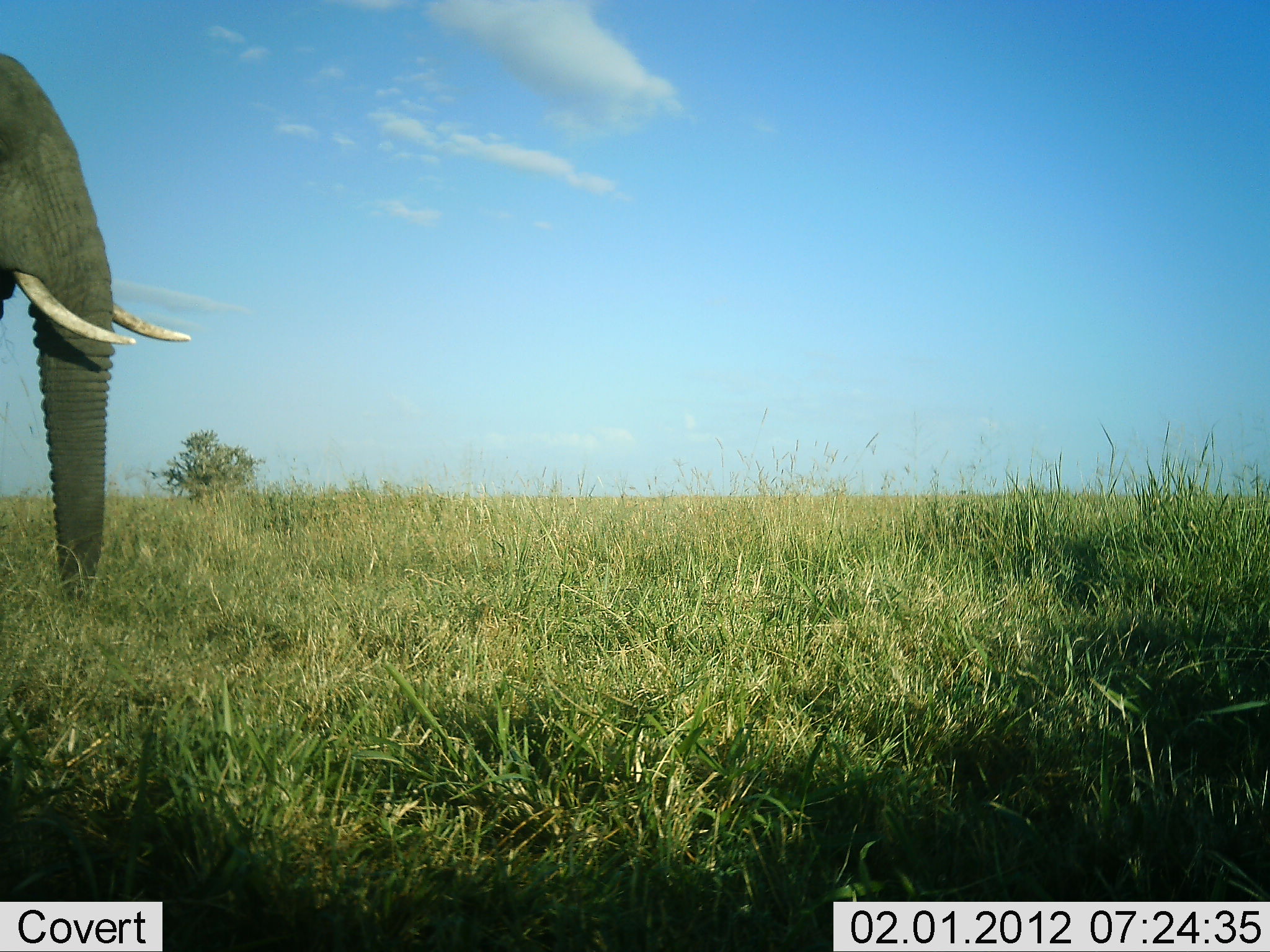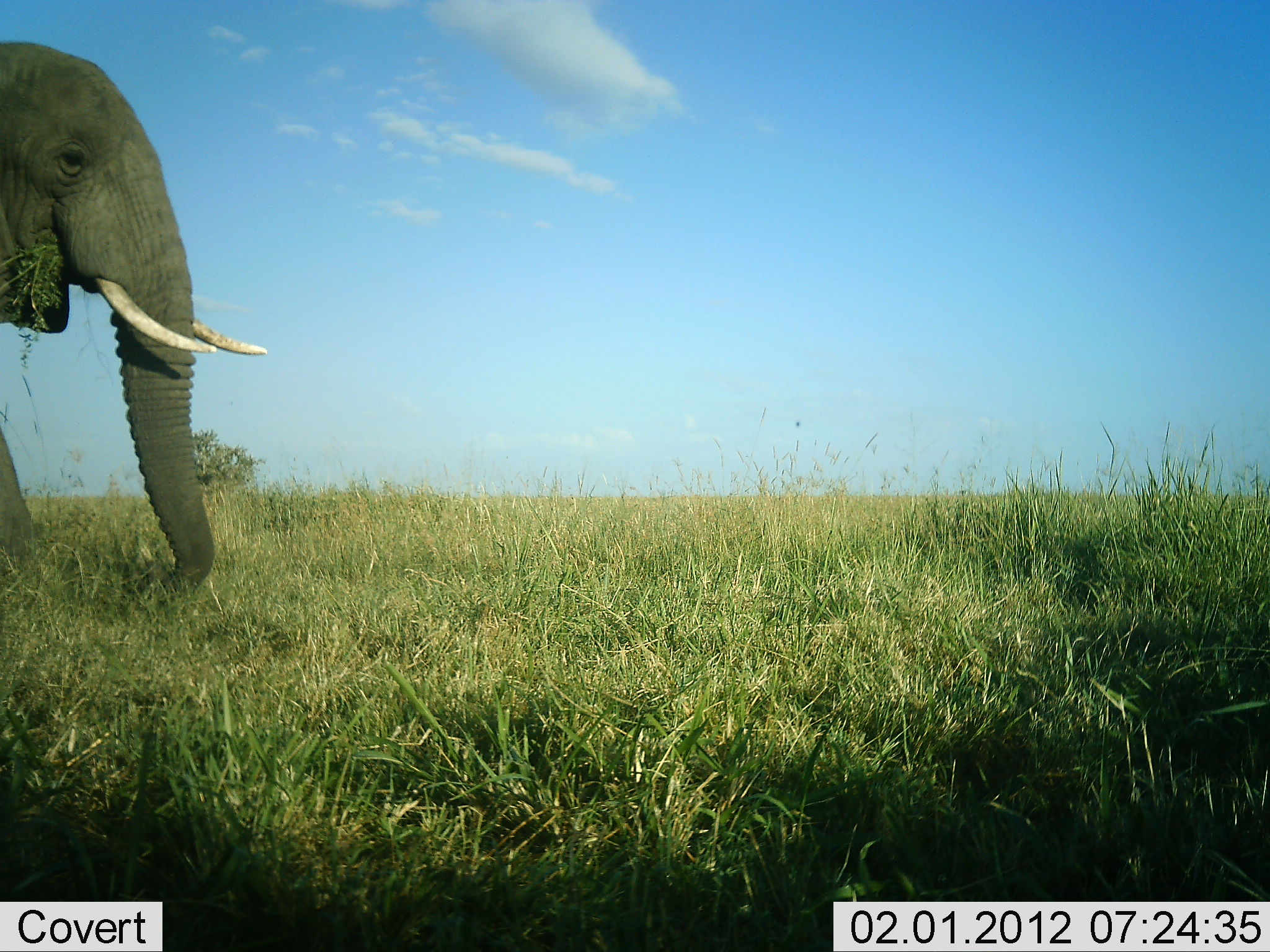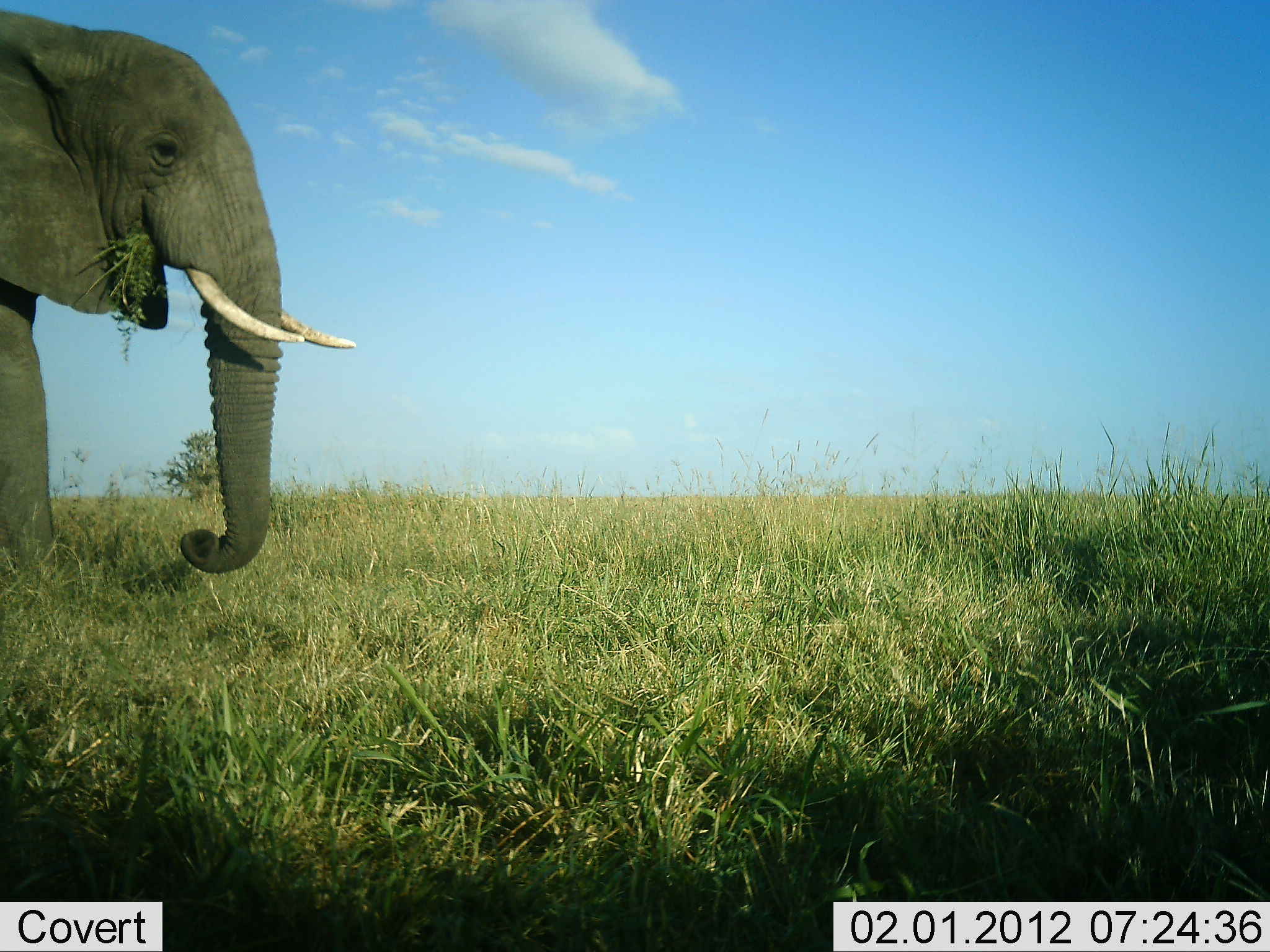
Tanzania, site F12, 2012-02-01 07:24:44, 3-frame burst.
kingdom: Animalia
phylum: Chordata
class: Mammalia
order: Proboscidea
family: Elephantidae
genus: Loxodonta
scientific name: Loxodonta africana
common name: african bush elephant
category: elephant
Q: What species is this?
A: Elephant (african bush elephant) (Loxodonta africana).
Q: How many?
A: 1.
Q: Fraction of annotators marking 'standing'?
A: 3%.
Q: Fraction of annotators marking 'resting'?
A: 0%.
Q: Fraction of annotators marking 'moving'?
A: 67%.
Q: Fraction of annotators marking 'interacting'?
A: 0%.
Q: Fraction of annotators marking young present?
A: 0%.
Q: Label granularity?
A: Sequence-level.